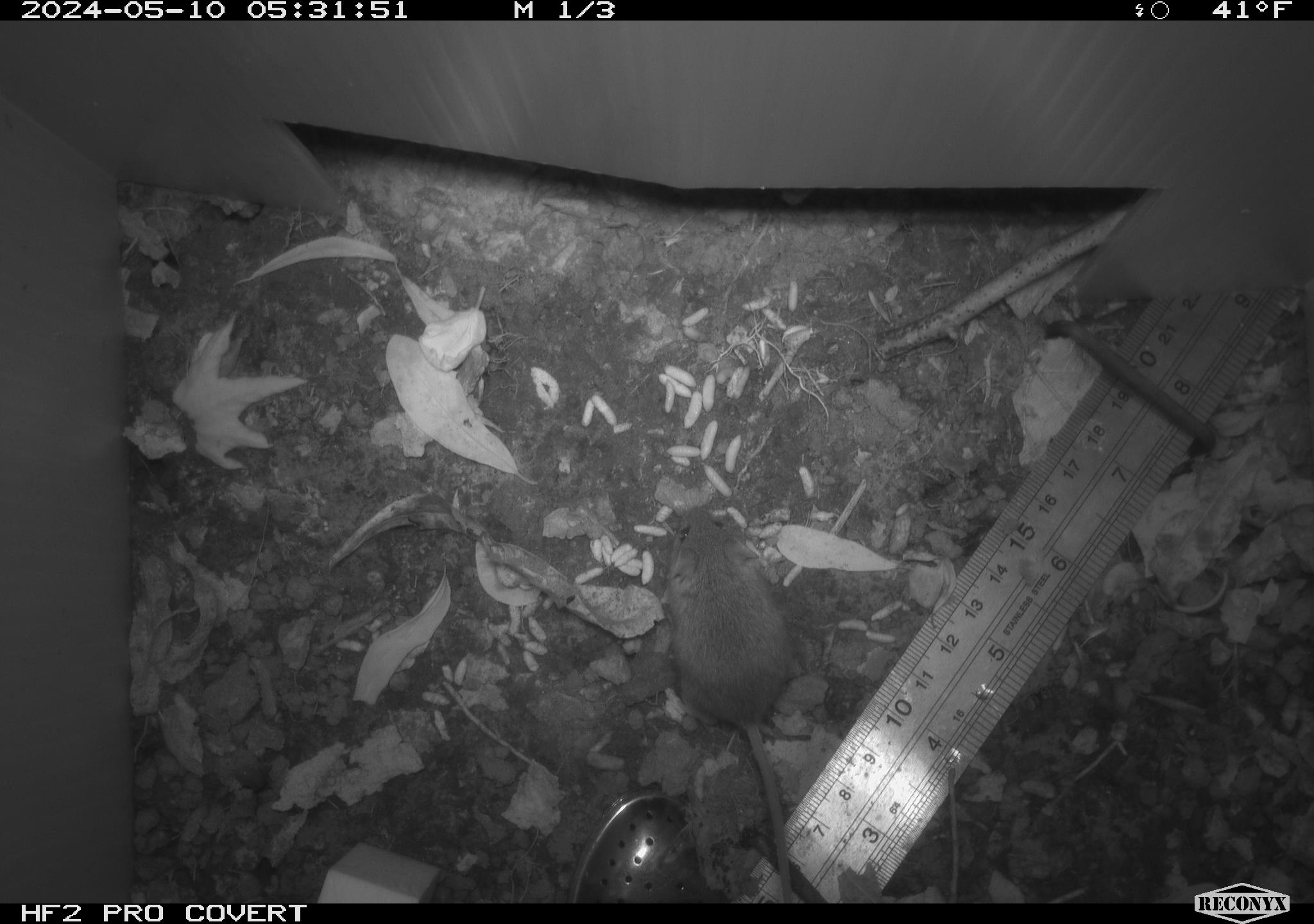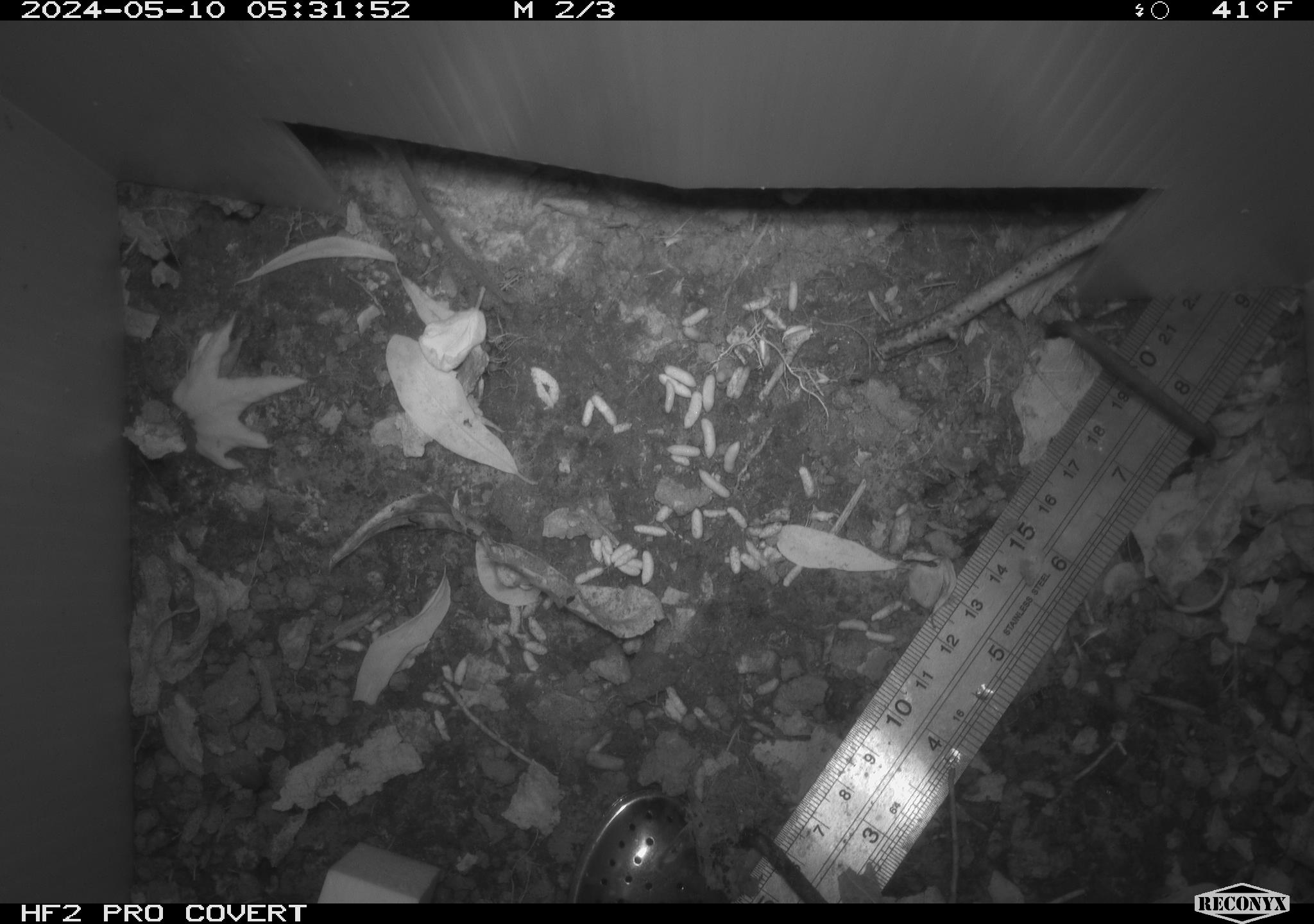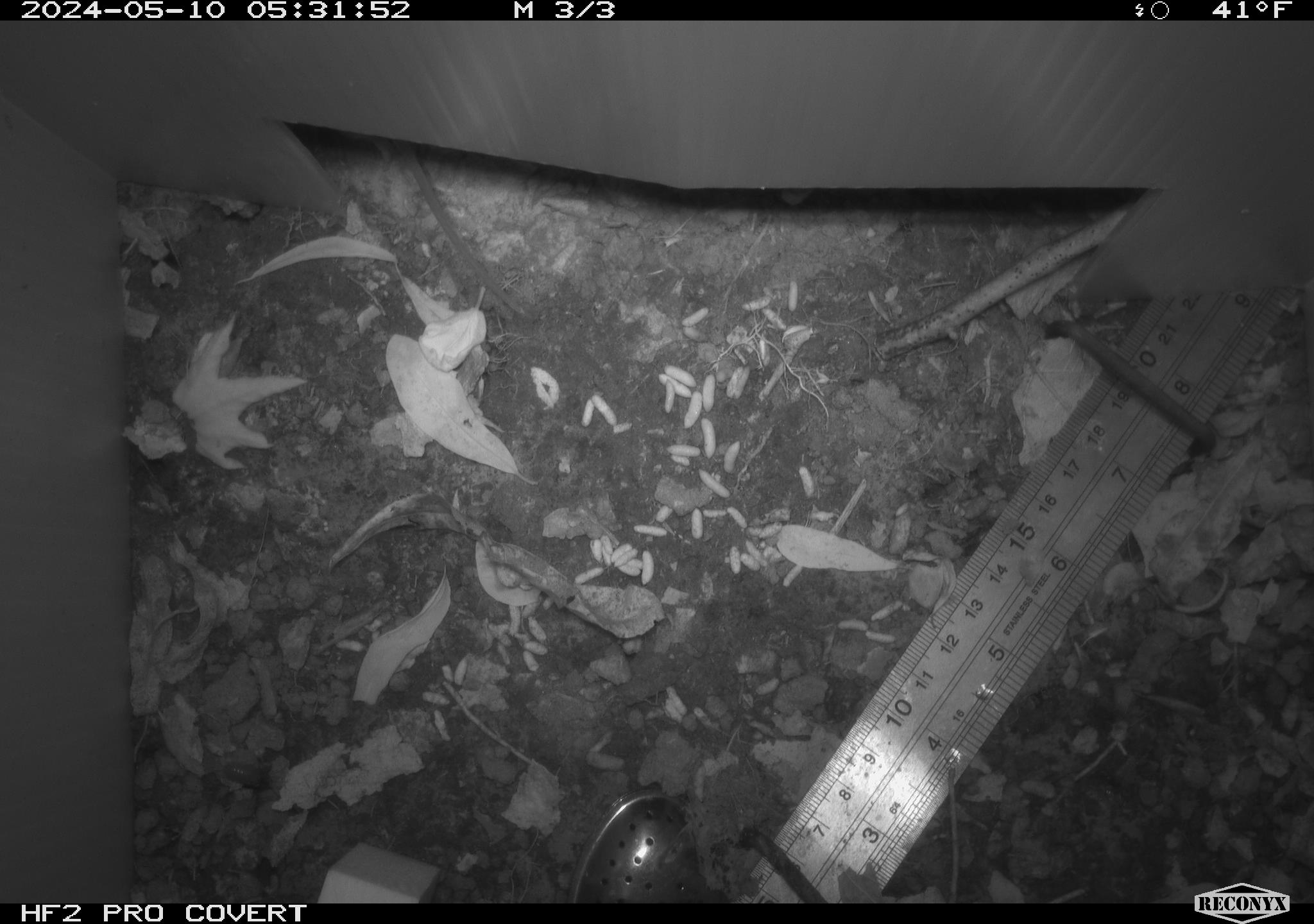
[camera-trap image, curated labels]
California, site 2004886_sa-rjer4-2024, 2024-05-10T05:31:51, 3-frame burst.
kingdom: Animalia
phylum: Chordata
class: Mammalia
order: Rodentia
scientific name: Rodentia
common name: mouse species